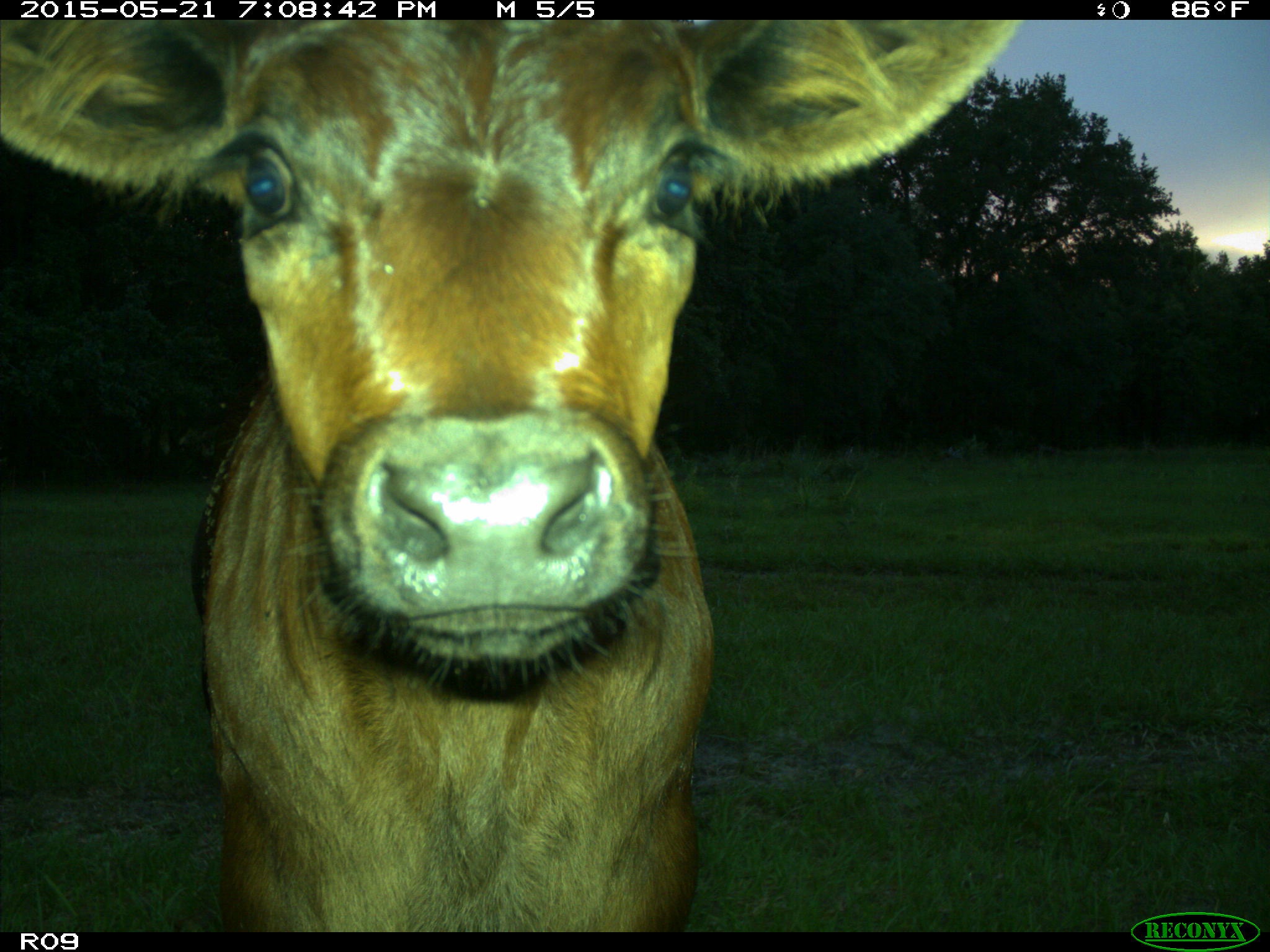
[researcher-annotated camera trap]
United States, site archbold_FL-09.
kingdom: Animalia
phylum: Chordata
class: Mammalia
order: Artiodactyla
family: Bovidae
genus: Bos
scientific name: Bos taurus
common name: domestic cow